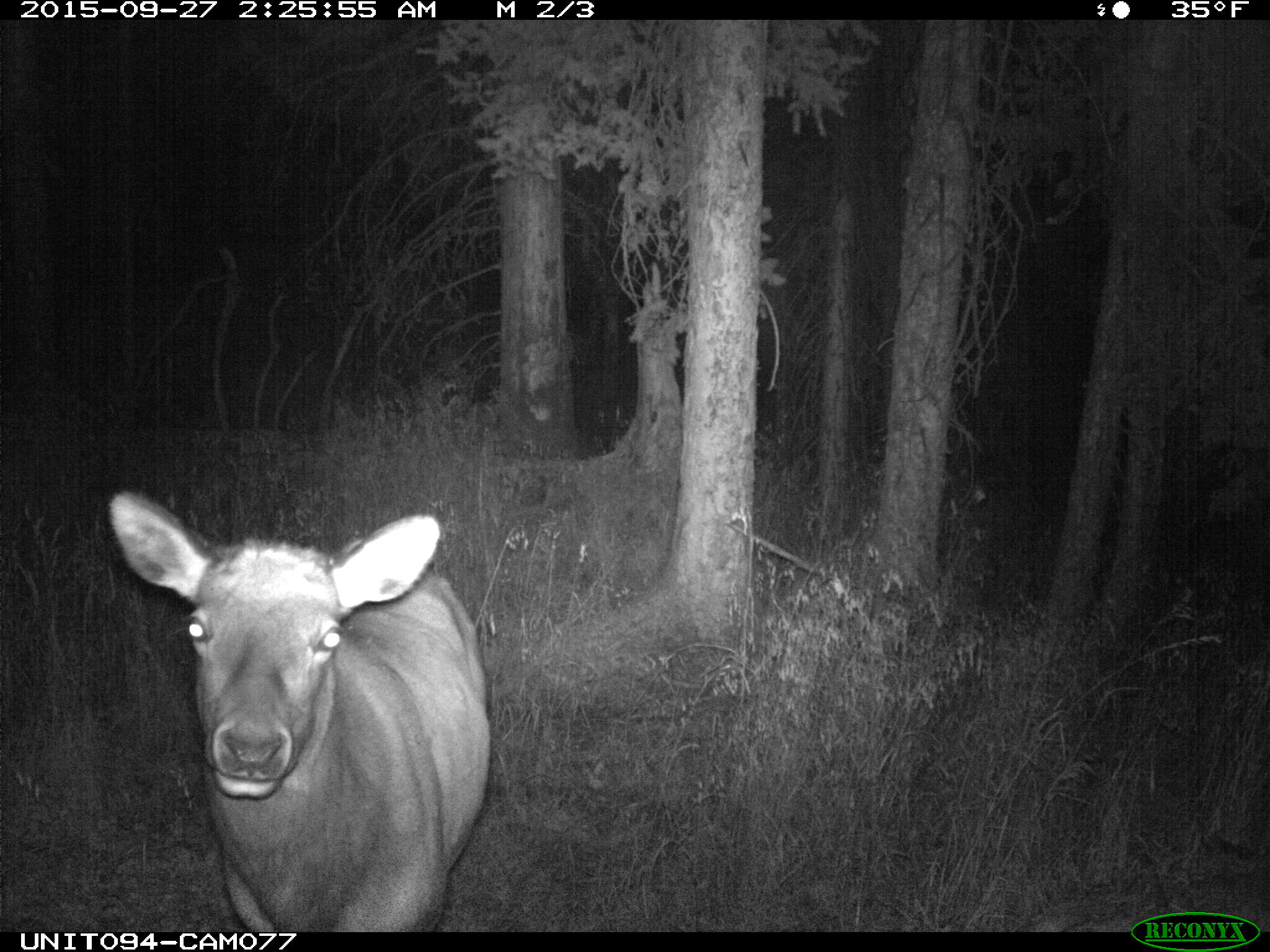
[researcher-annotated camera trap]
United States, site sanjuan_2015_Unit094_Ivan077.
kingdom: Animalia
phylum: Chordata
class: Mammalia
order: Artiodactyla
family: Cervidae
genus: Cervus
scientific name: Cervus elaphus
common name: red deer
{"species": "Cervus elaphus (red deer)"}